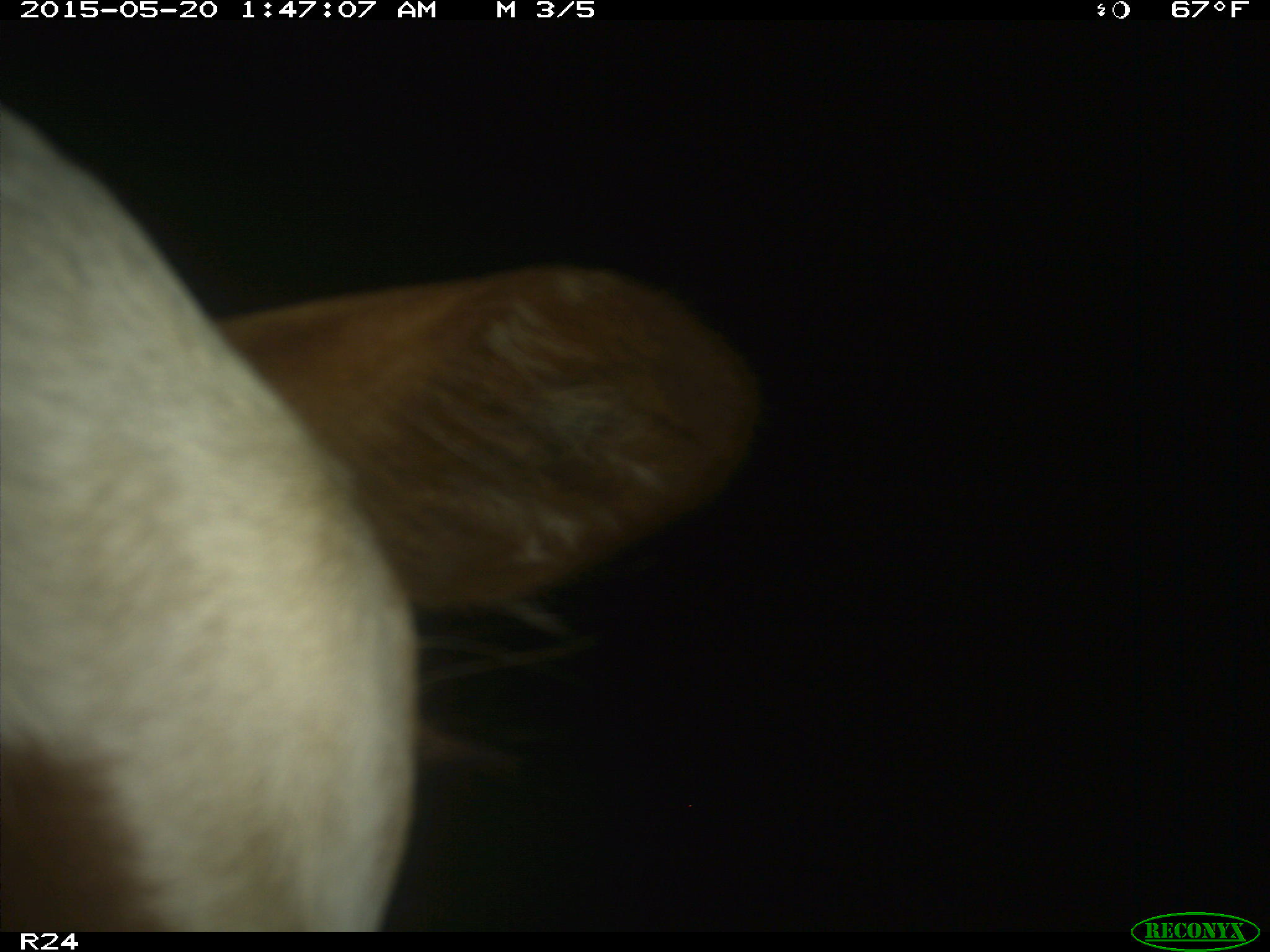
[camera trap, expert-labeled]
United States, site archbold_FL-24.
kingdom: Animalia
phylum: Chordata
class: Mammalia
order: Artiodactyla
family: Bovidae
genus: Bos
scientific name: Bos taurus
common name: domestic cow